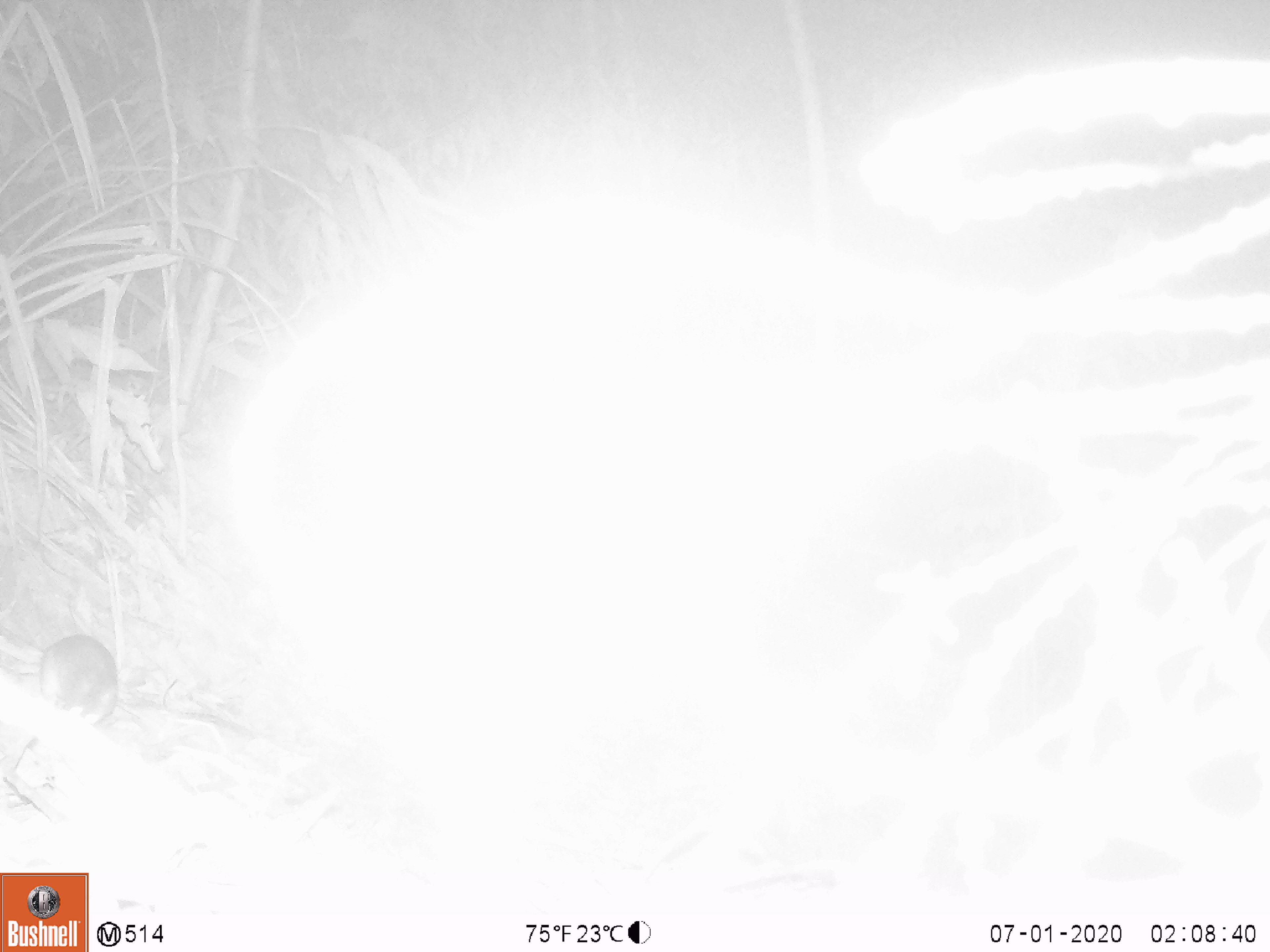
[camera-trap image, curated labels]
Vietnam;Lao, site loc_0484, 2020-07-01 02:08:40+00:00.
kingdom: Animalia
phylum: Chordata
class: Mammalia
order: Rodentia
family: Muridae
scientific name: Muridae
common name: old-world mice and rats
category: unidentified murid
Unidentified murid (old-world mice and rats) (Muridae). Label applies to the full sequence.